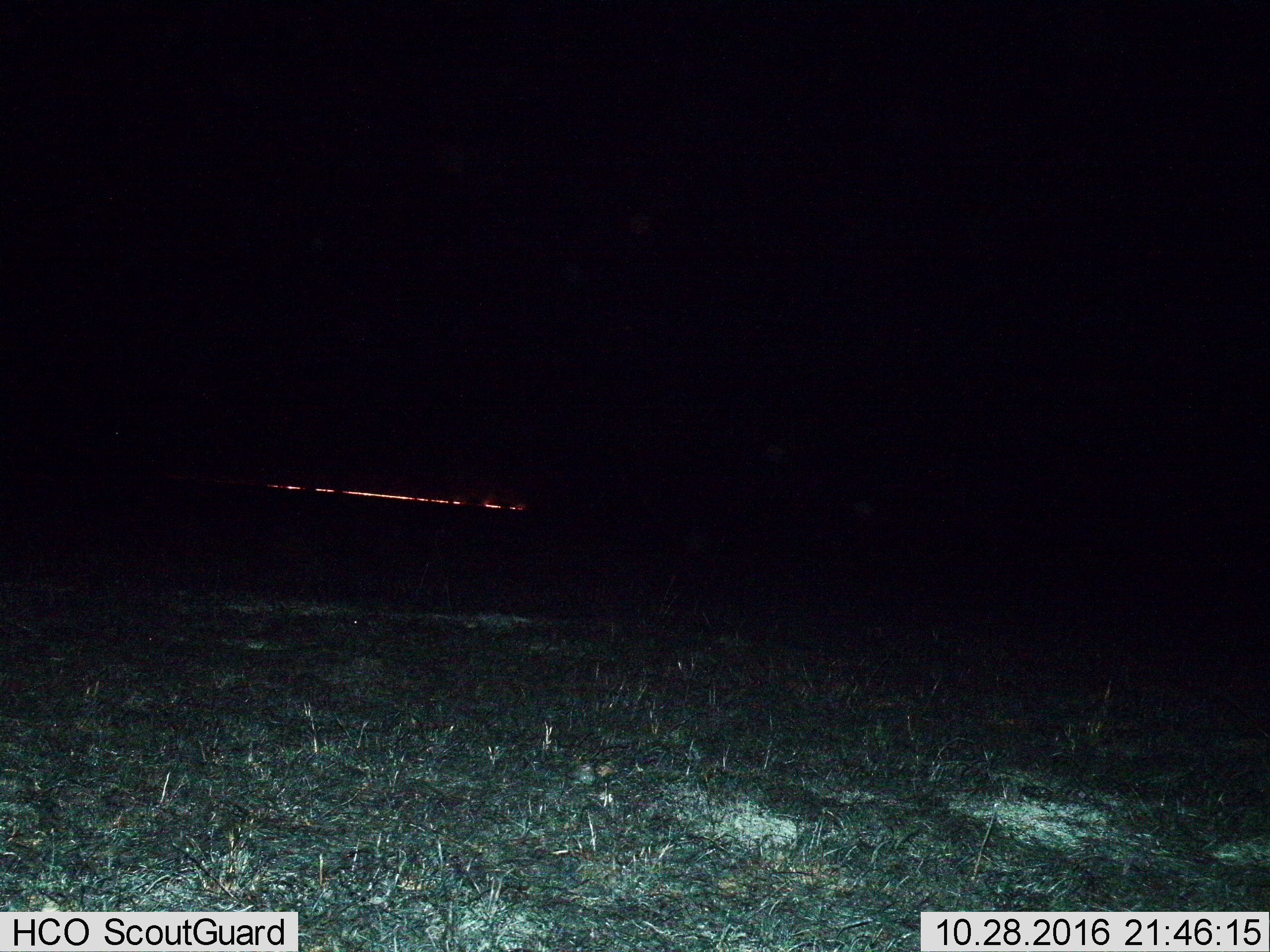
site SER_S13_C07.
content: unidentified animal